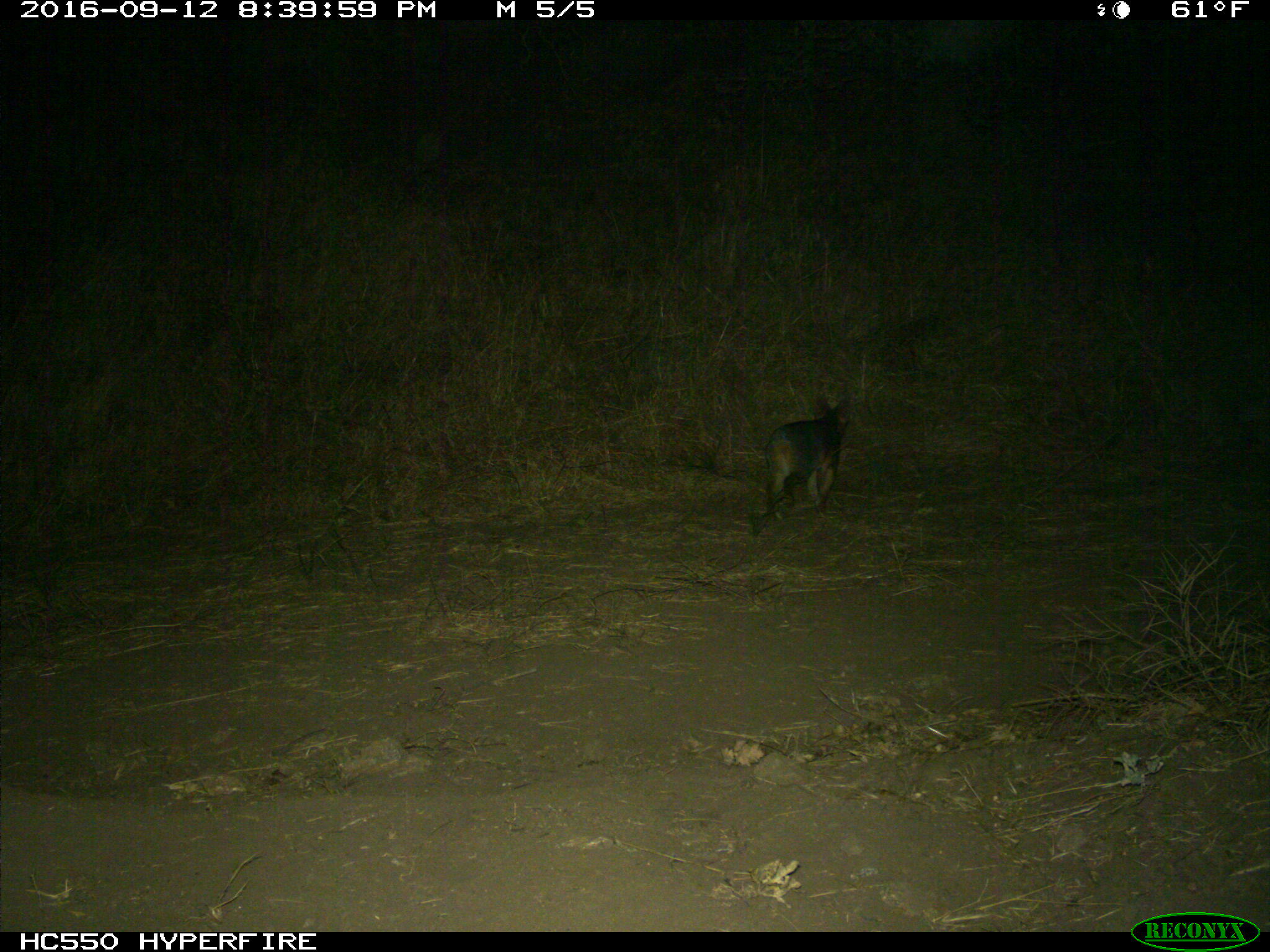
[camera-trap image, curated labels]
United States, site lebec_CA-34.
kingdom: Animalia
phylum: Chordata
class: Mammalia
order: Carnivora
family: Canidae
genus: Urocyon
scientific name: Urocyon cinereoargenteus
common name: gray fox